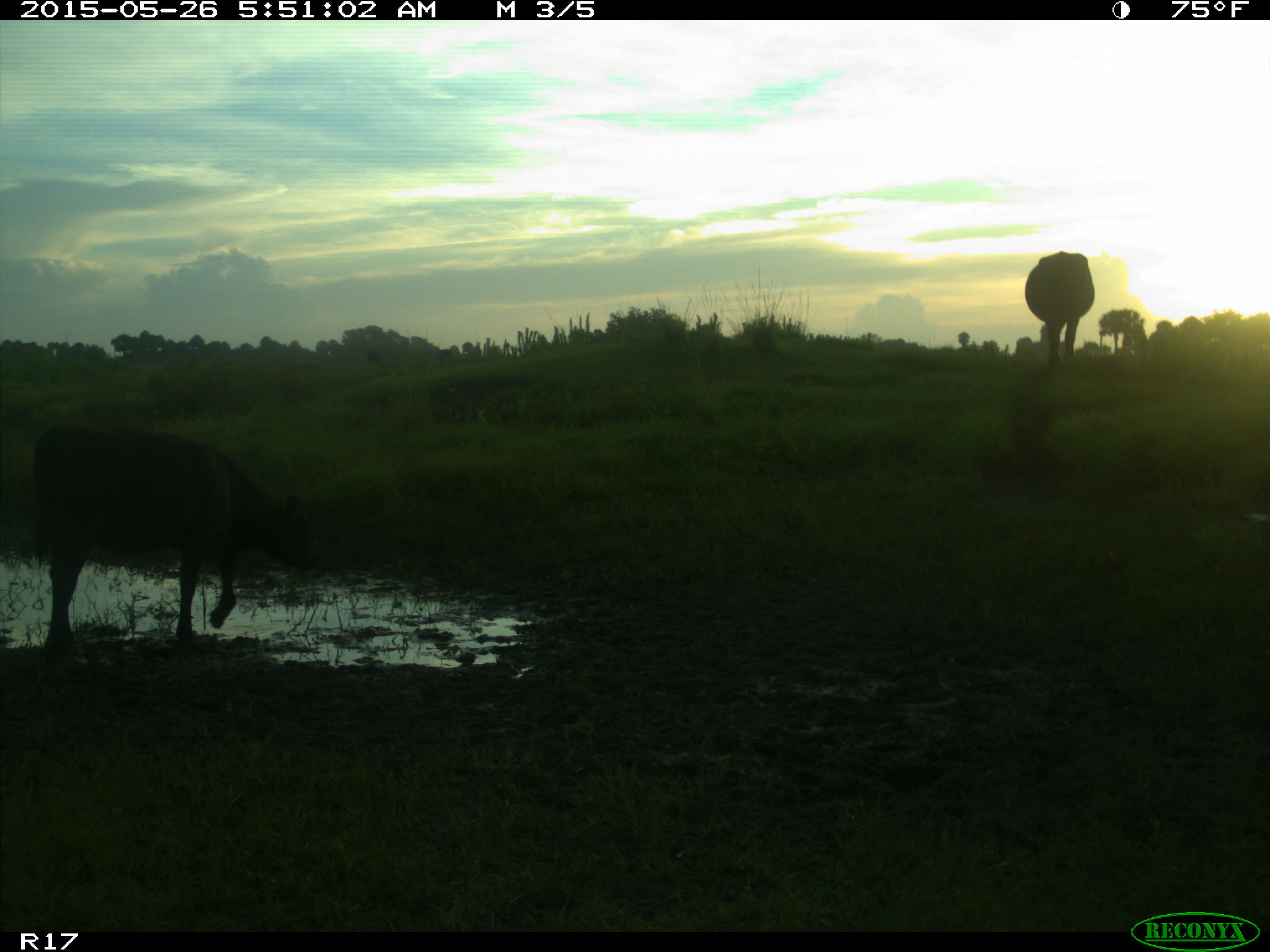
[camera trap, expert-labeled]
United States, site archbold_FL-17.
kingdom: Animalia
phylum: Chordata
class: Mammalia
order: Artiodactyla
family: Bovidae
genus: Bos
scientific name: Bos taurus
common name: domestic cow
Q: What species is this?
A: Bos taurus (domestic cow).